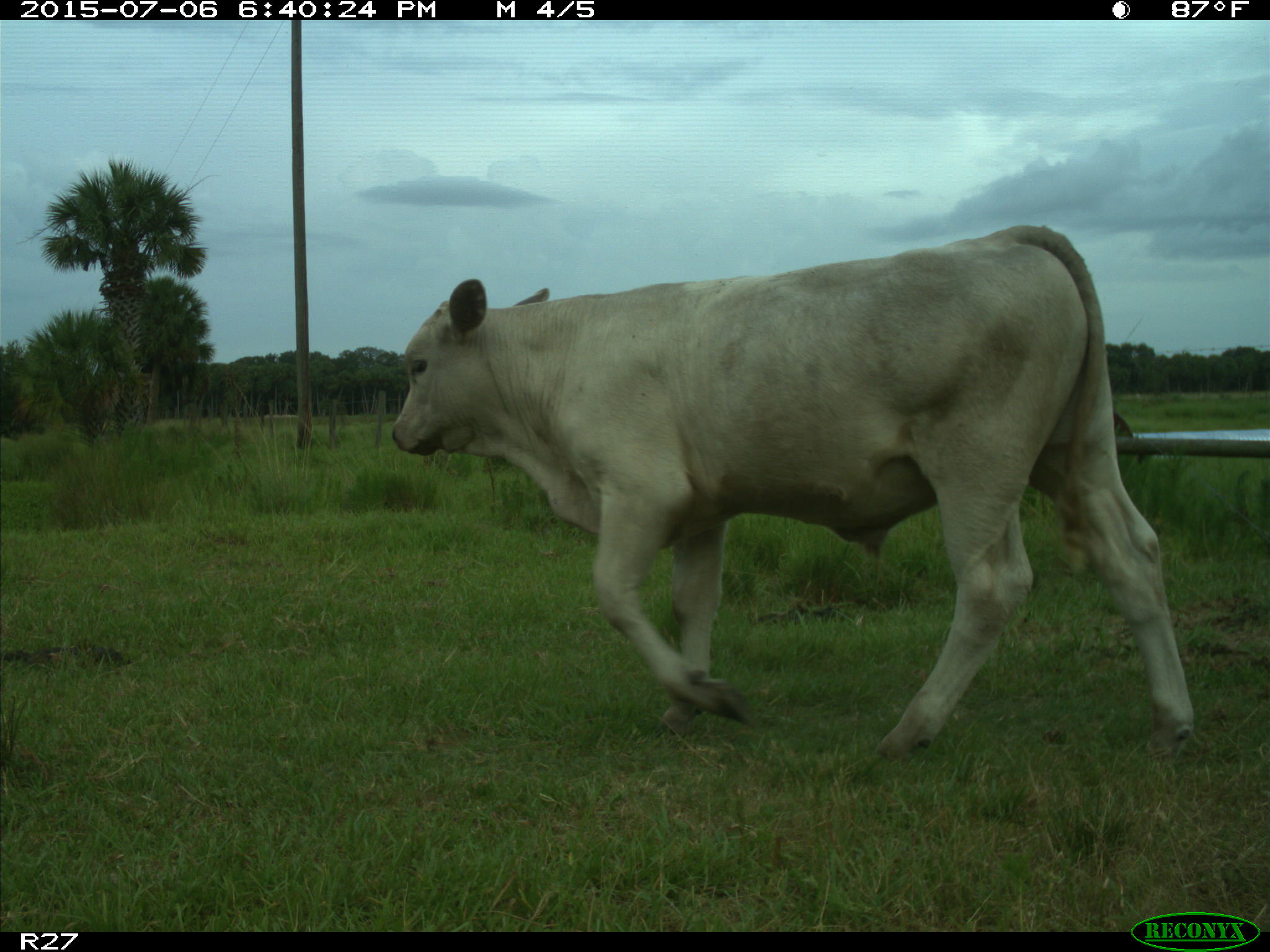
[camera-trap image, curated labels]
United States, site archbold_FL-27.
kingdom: Animalia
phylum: Chordata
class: Mammalia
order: Artiodactyla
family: Bovidae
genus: Bos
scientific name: Bos taurus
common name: domestic cow